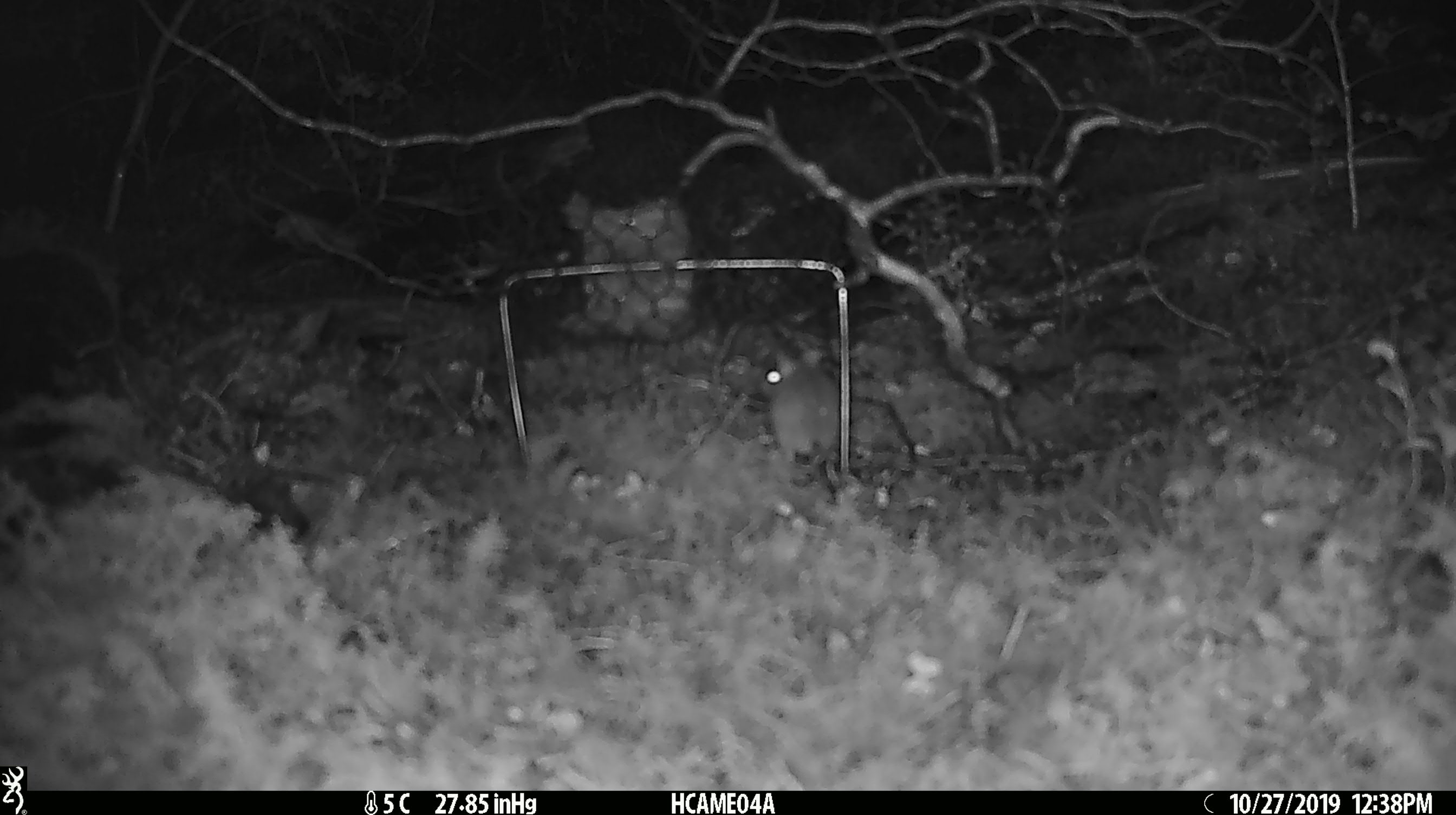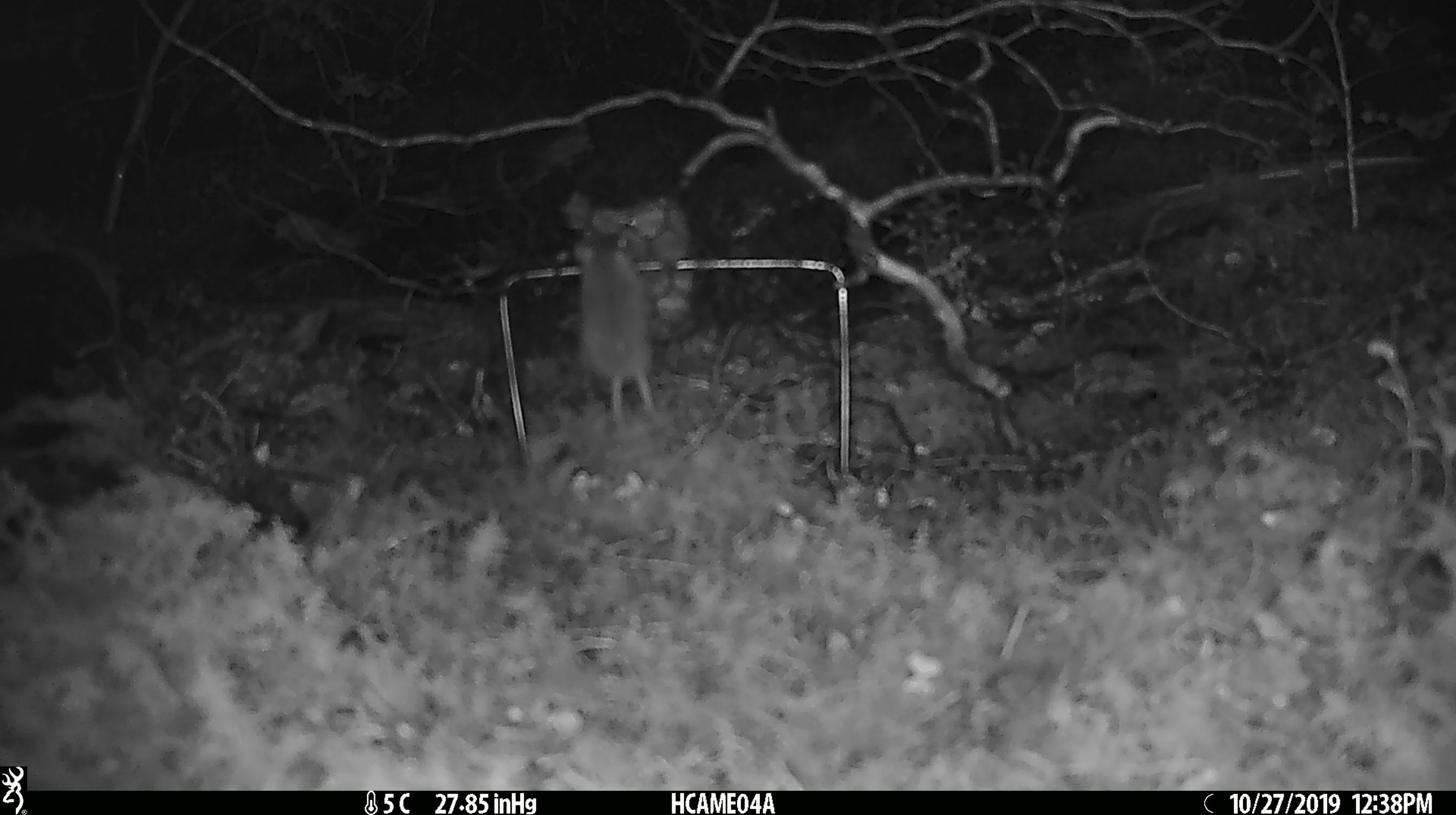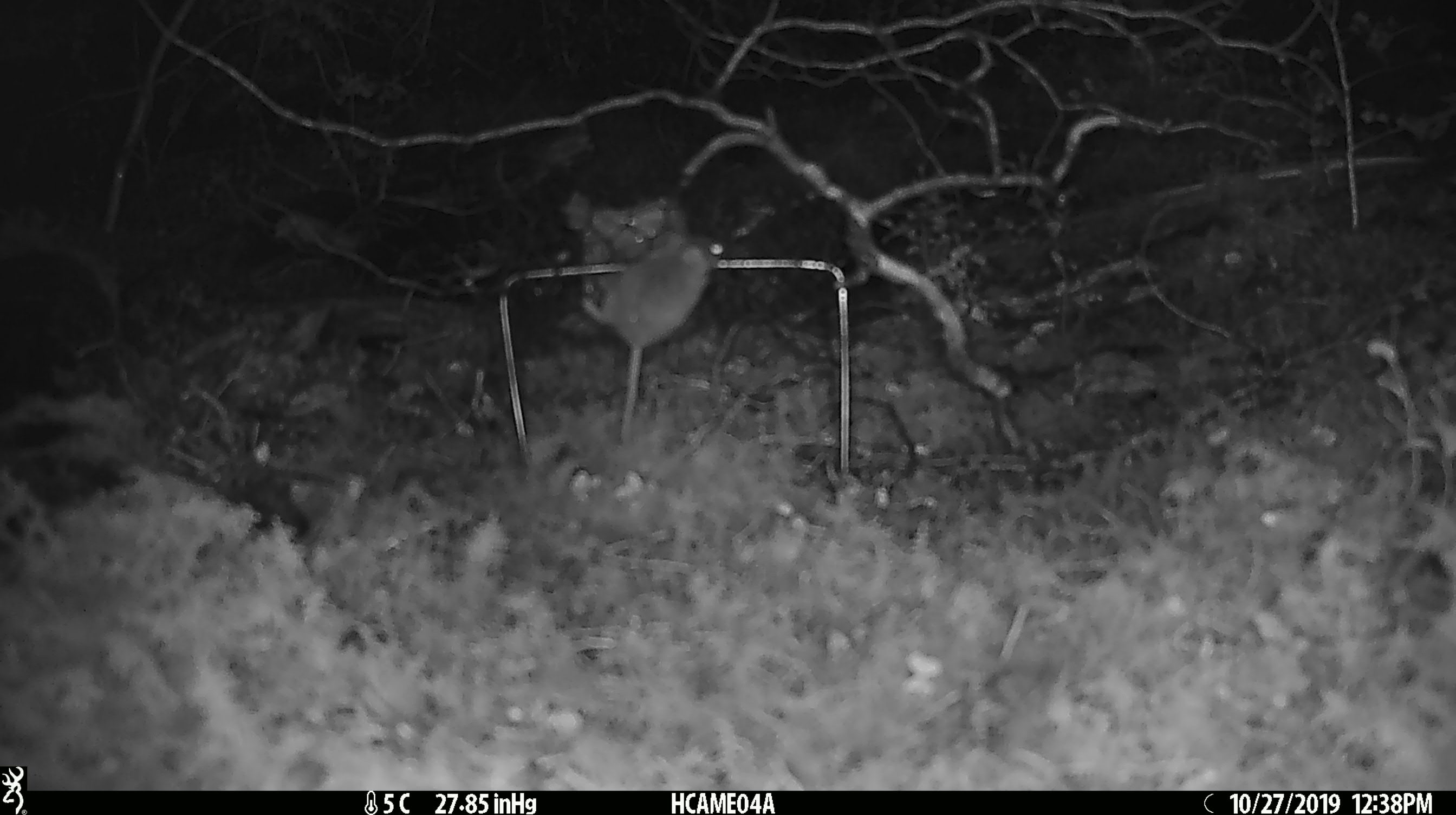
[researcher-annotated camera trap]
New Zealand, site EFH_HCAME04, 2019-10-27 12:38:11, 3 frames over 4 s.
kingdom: Animalia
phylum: Chordata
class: Mammalia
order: Rodentia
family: Muridae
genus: Mus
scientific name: Mus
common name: mouse